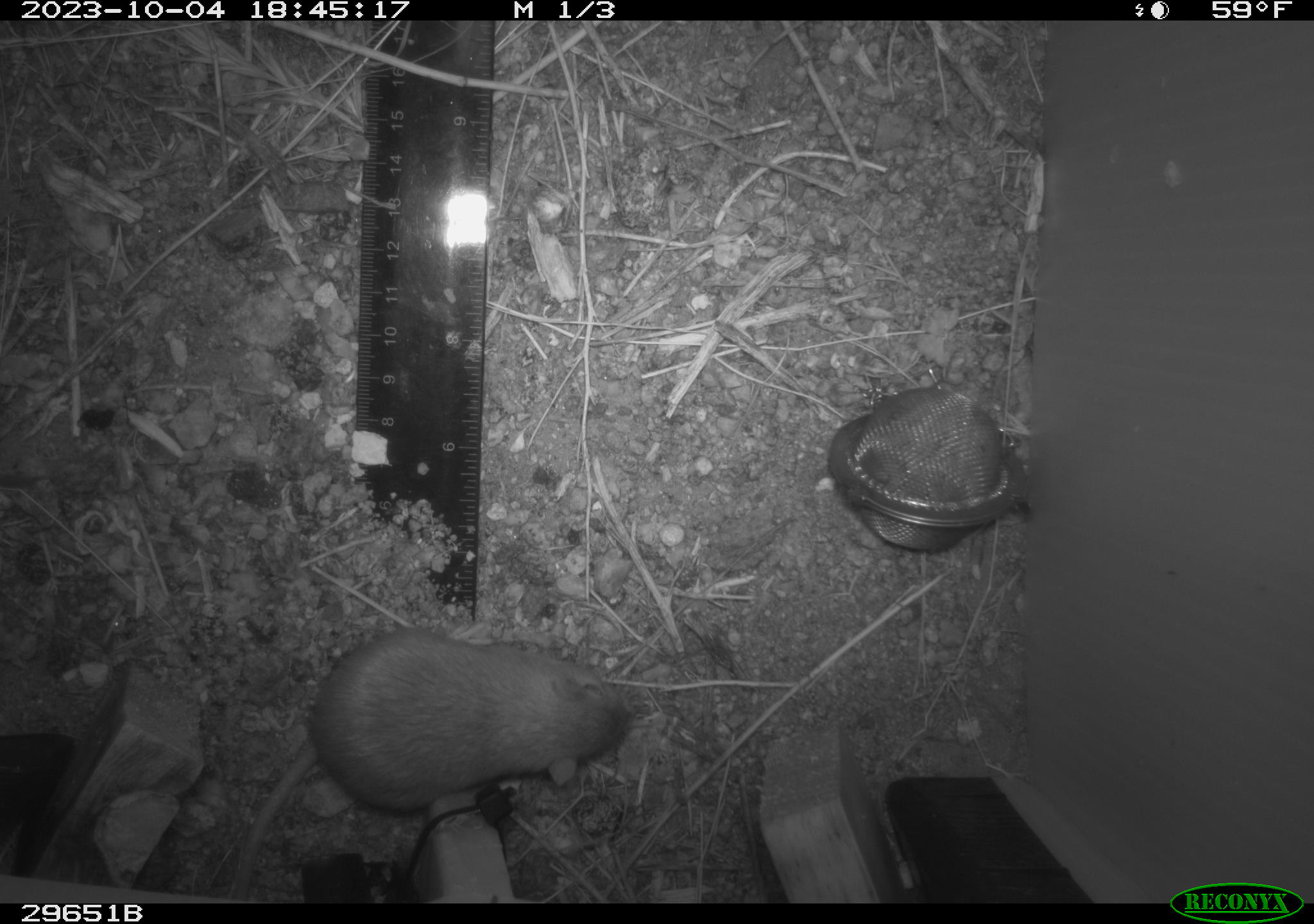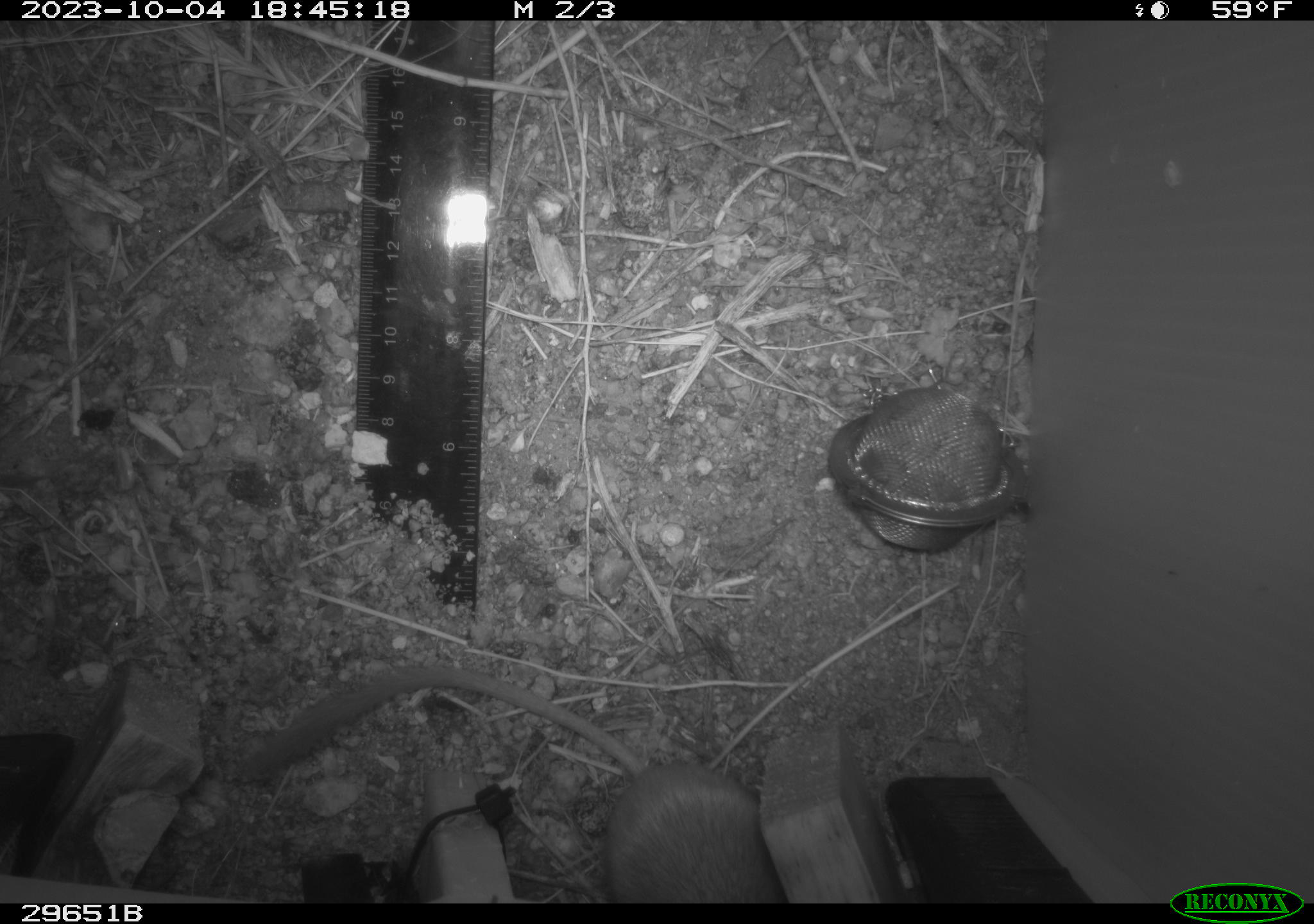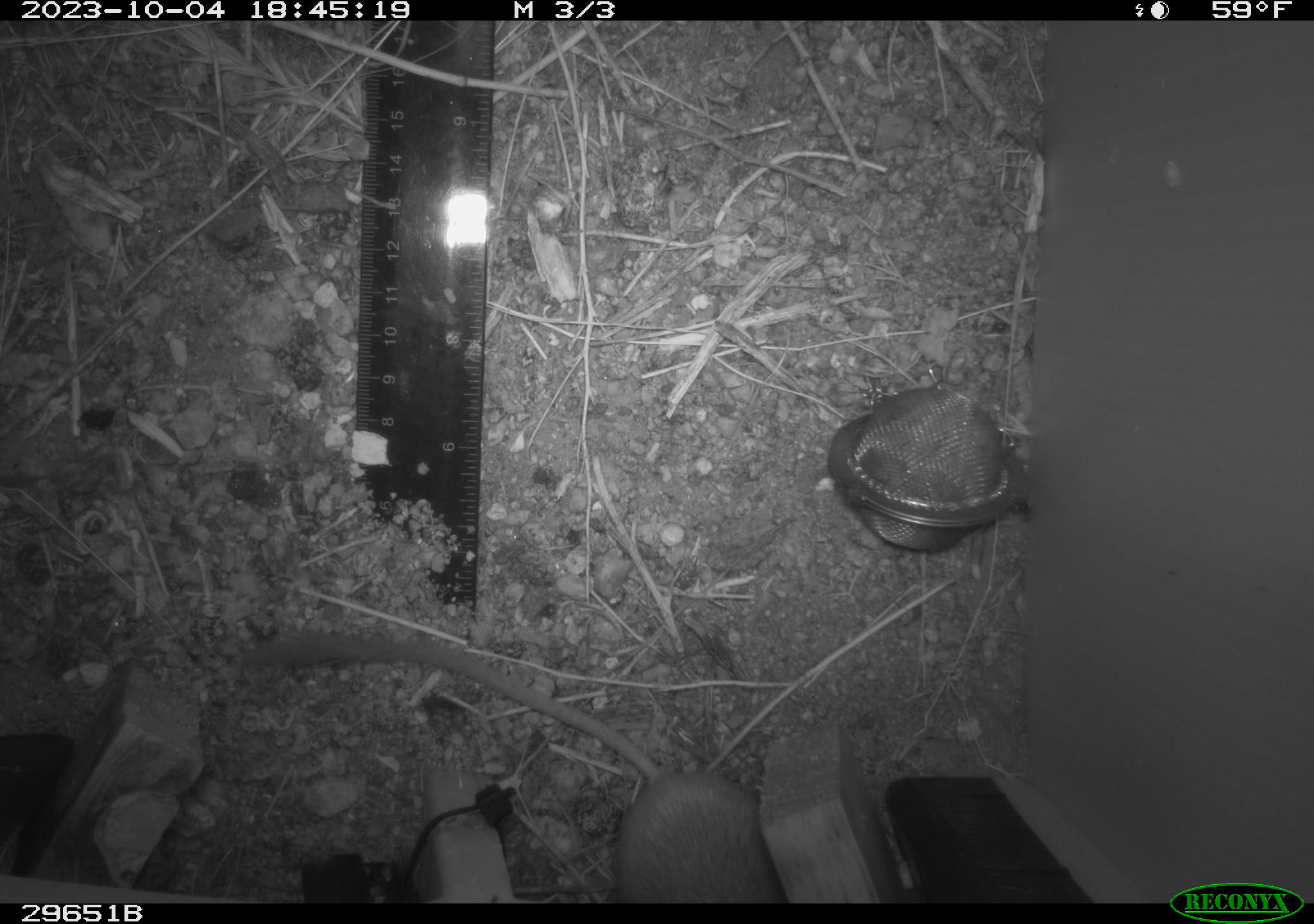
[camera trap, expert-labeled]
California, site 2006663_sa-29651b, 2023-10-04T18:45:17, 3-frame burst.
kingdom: Animalia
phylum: Chordata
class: Mammalia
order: Rodentia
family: Heteromyidae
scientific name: Heteromyidae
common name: kangaroo rats and pocket mice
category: heteromyidae family